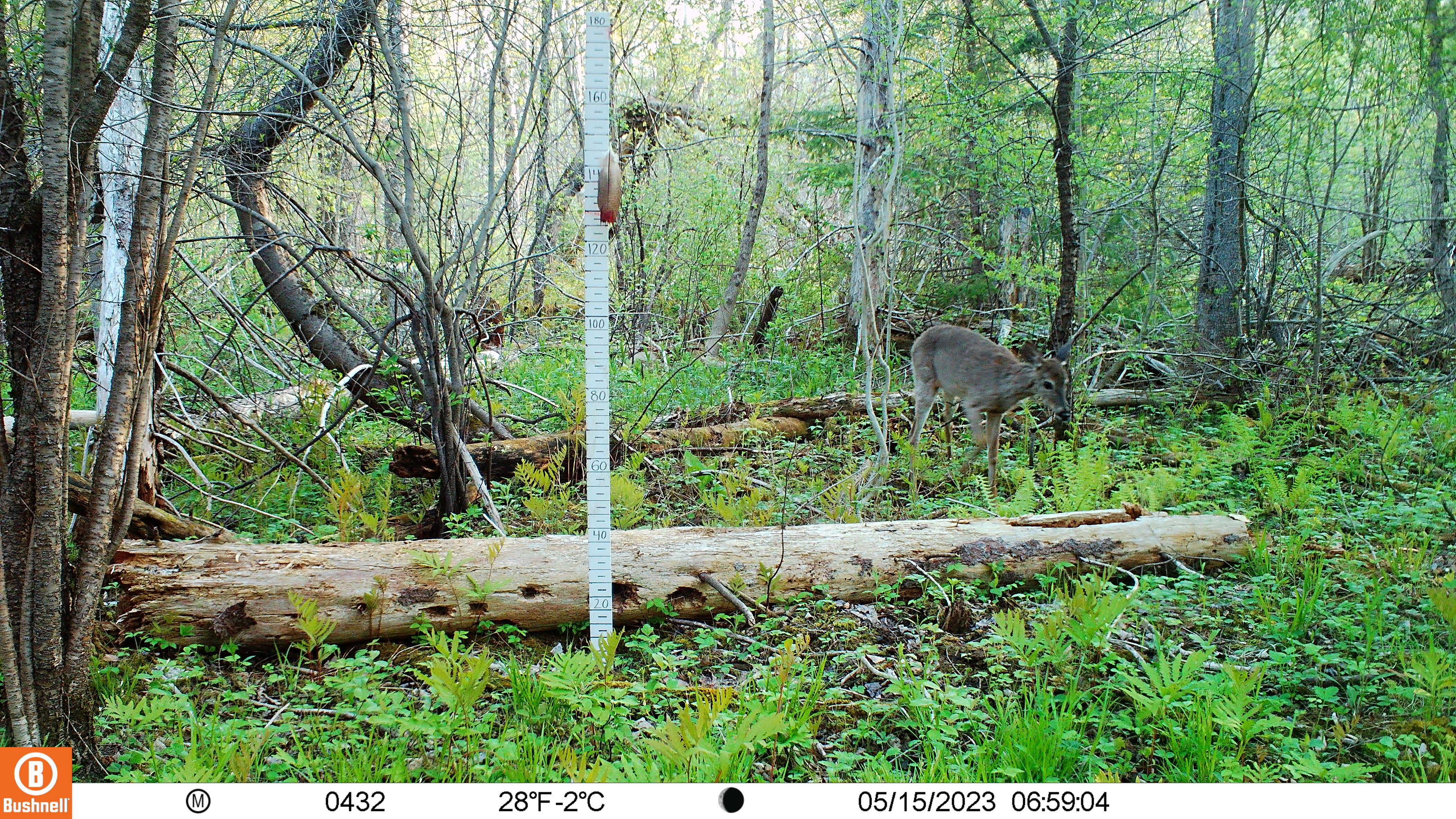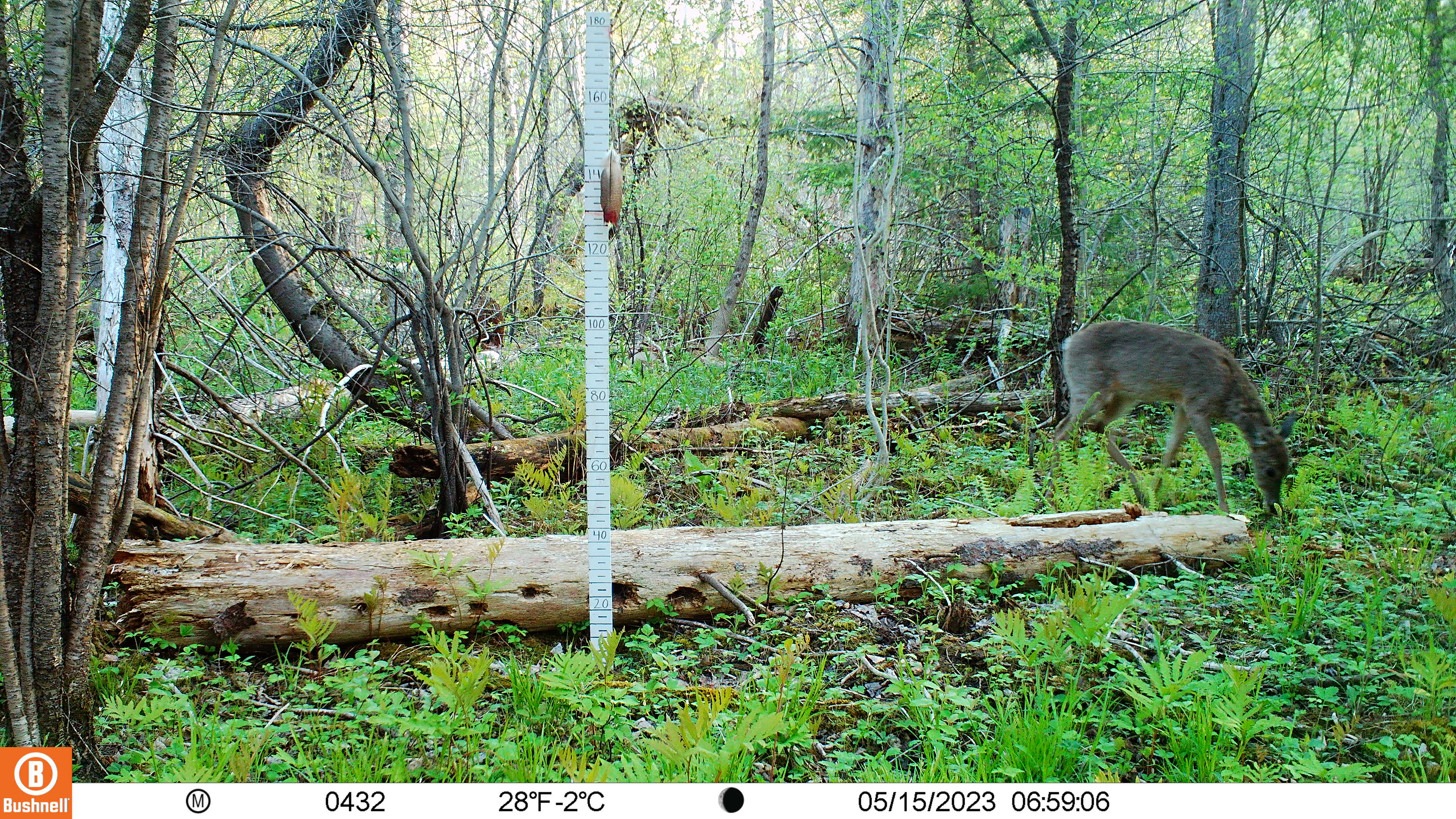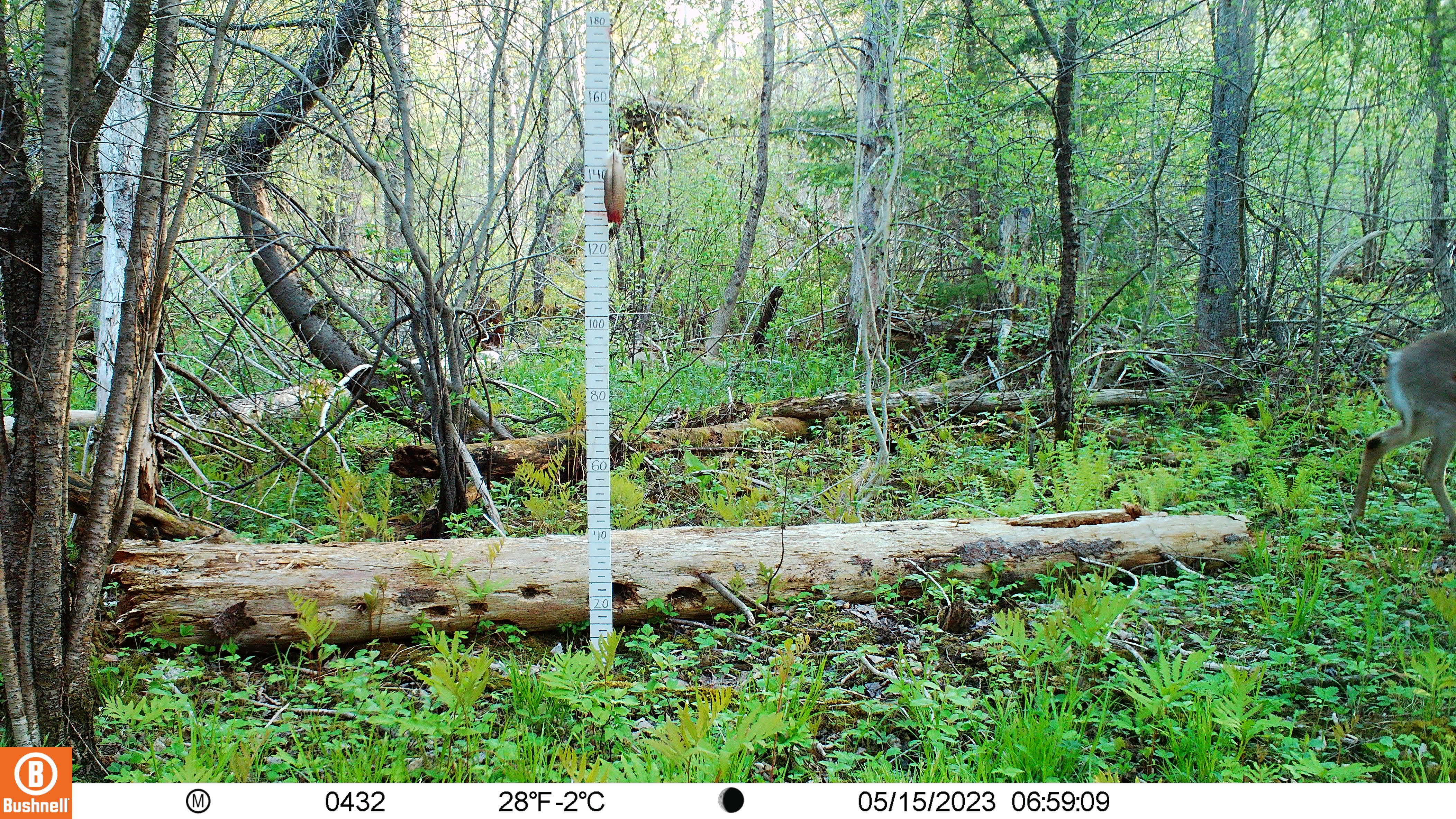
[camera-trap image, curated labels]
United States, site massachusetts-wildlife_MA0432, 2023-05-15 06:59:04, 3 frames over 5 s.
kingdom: Animalia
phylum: Chordata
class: Mammalia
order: Artiodactyla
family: Cervidae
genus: Odocoileus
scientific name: Odocoileus virginianus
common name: white-tailed deer